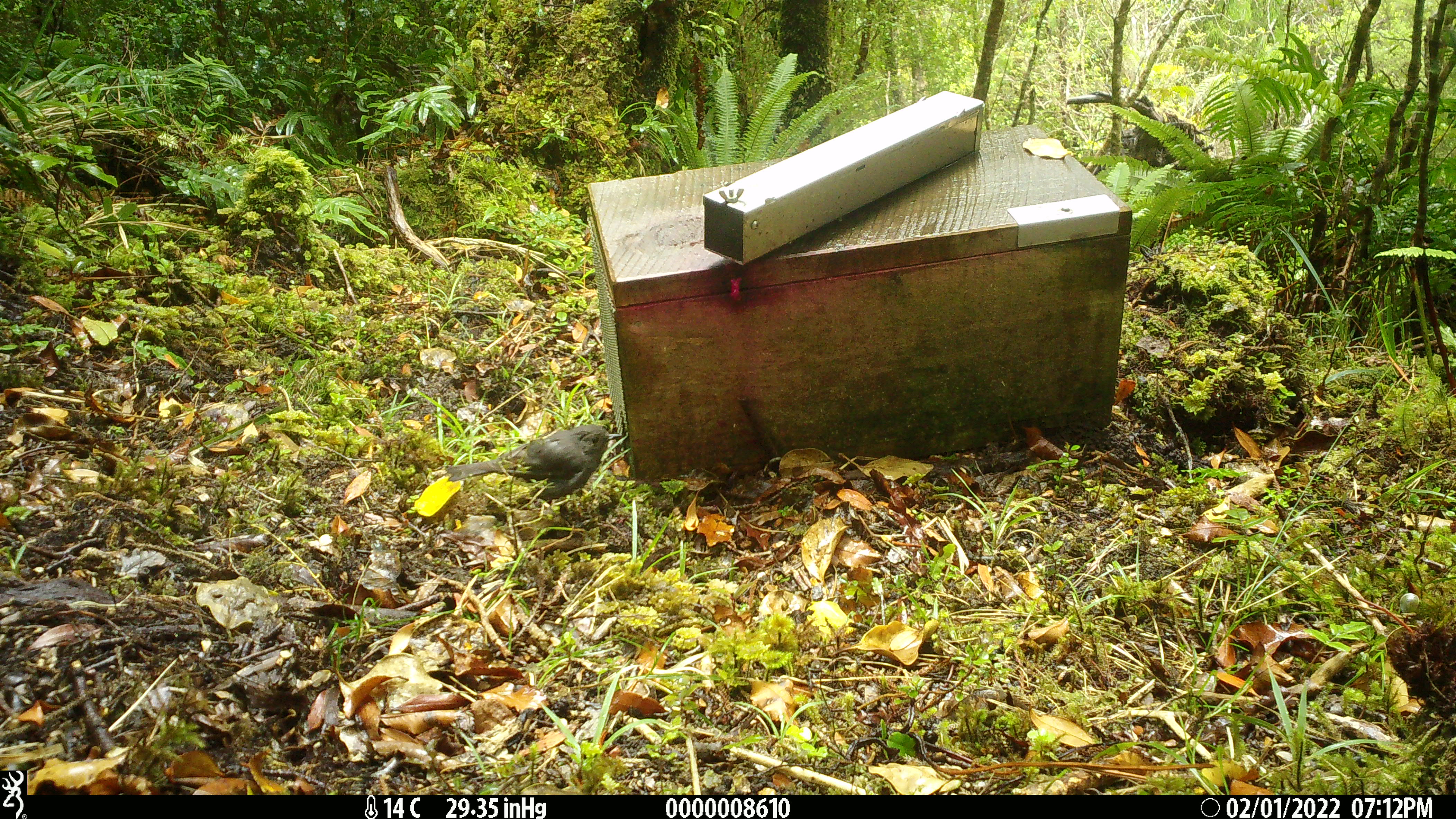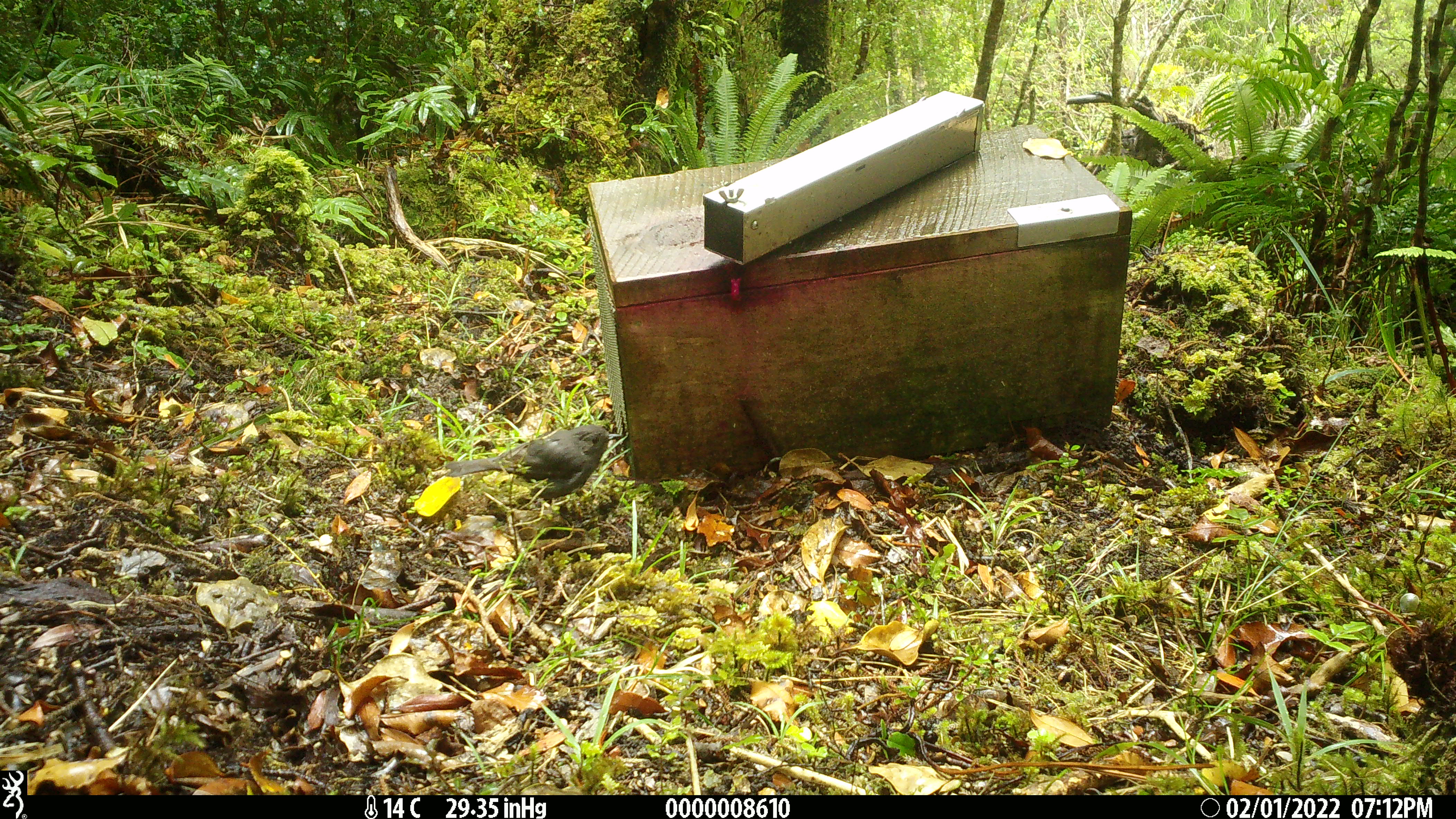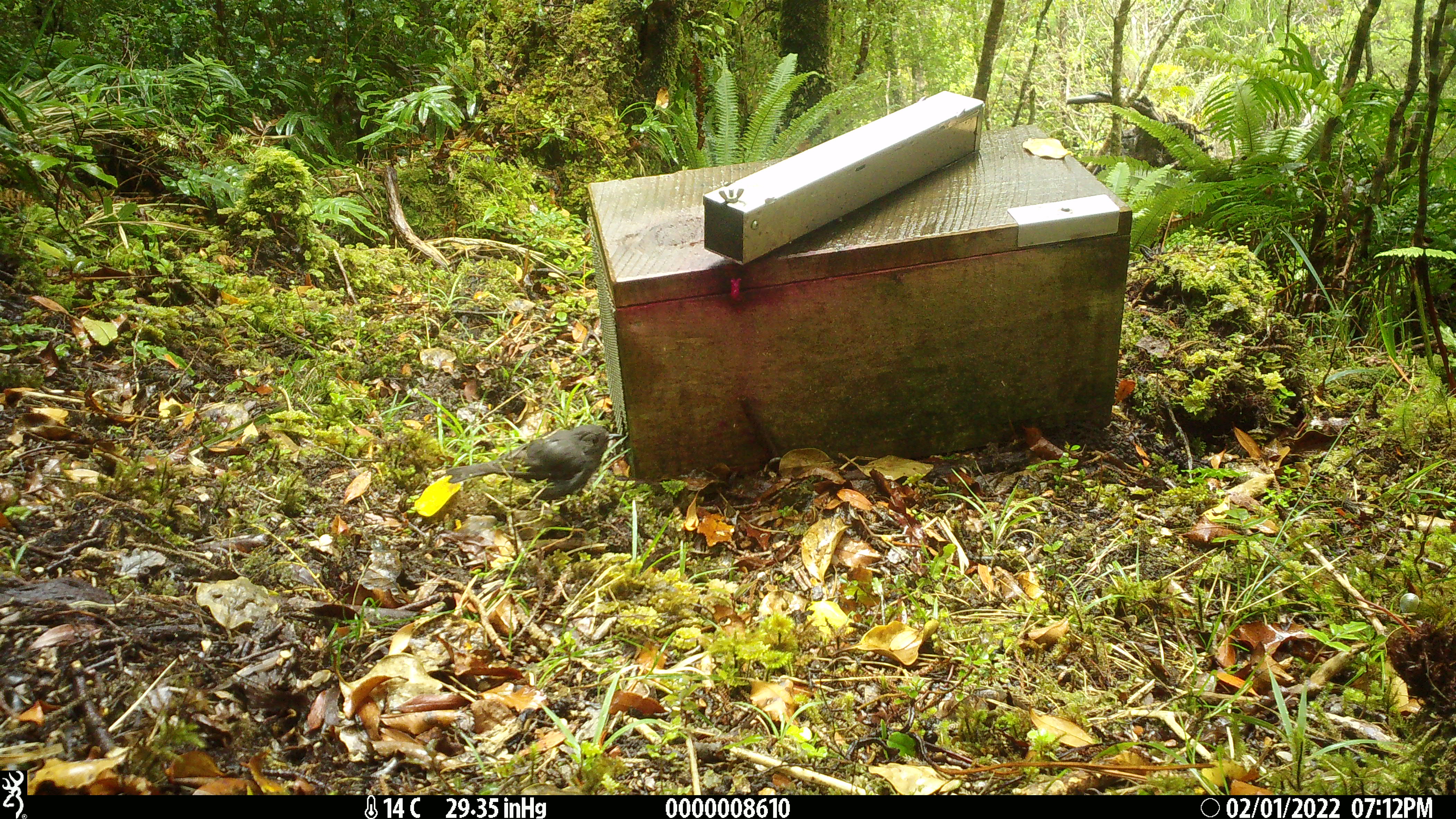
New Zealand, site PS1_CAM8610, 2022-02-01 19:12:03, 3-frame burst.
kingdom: Animalia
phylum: Chordata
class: Aves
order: Passeriformes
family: Petroicidae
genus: Petroica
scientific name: Petroica australis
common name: new zealand robin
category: robin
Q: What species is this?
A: Robin (new zealand robin) (Petroica australis).